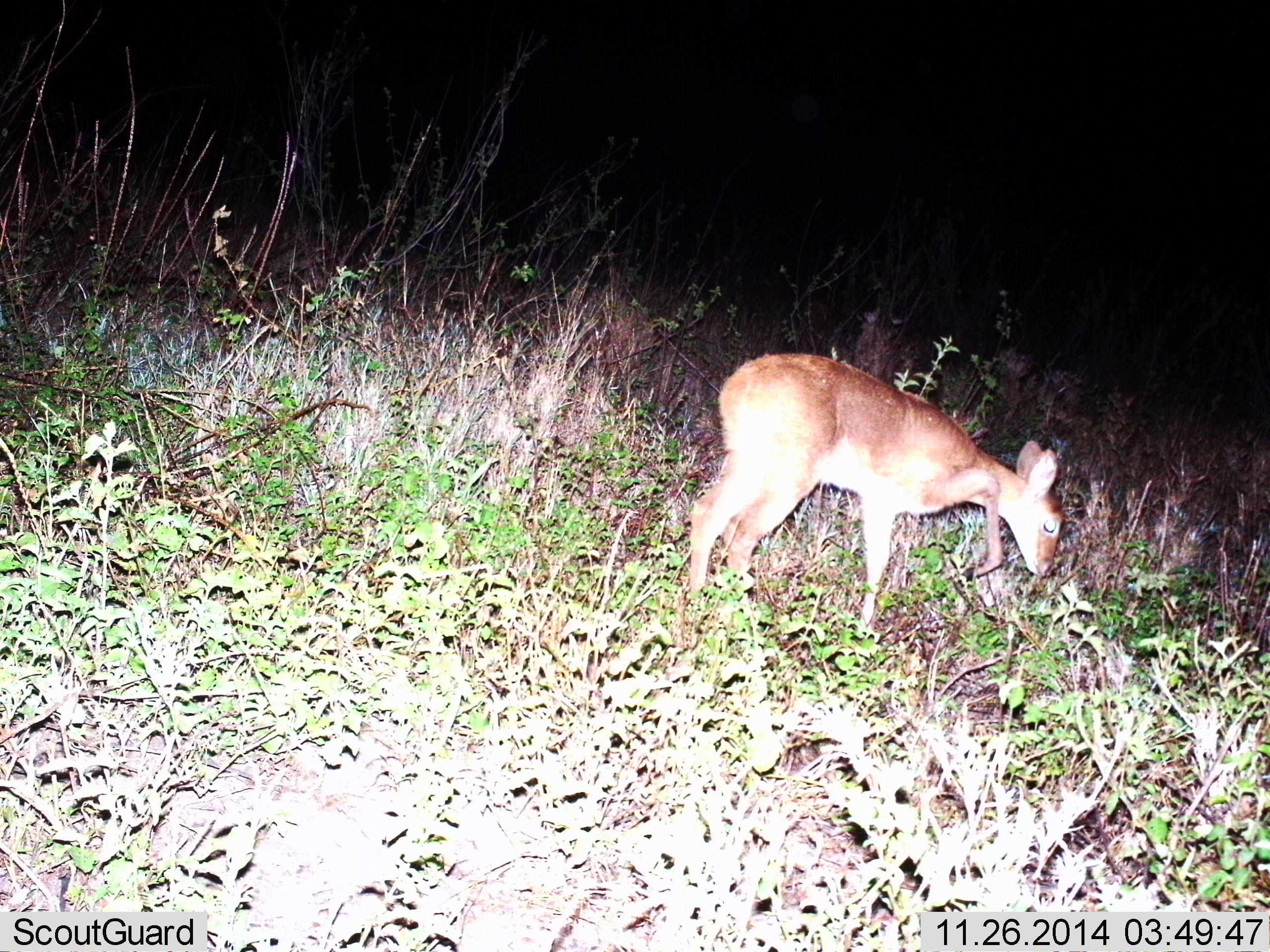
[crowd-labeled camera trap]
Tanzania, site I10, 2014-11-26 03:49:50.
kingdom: Animalia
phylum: Chordata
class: Mammalia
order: Artiodactyla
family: Bovidae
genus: Redunca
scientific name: Redunca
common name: reedbuck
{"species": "reedbuck (Redunca)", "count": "1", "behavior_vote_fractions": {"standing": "30%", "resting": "0%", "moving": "10%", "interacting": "0%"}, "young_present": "0%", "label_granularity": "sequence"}